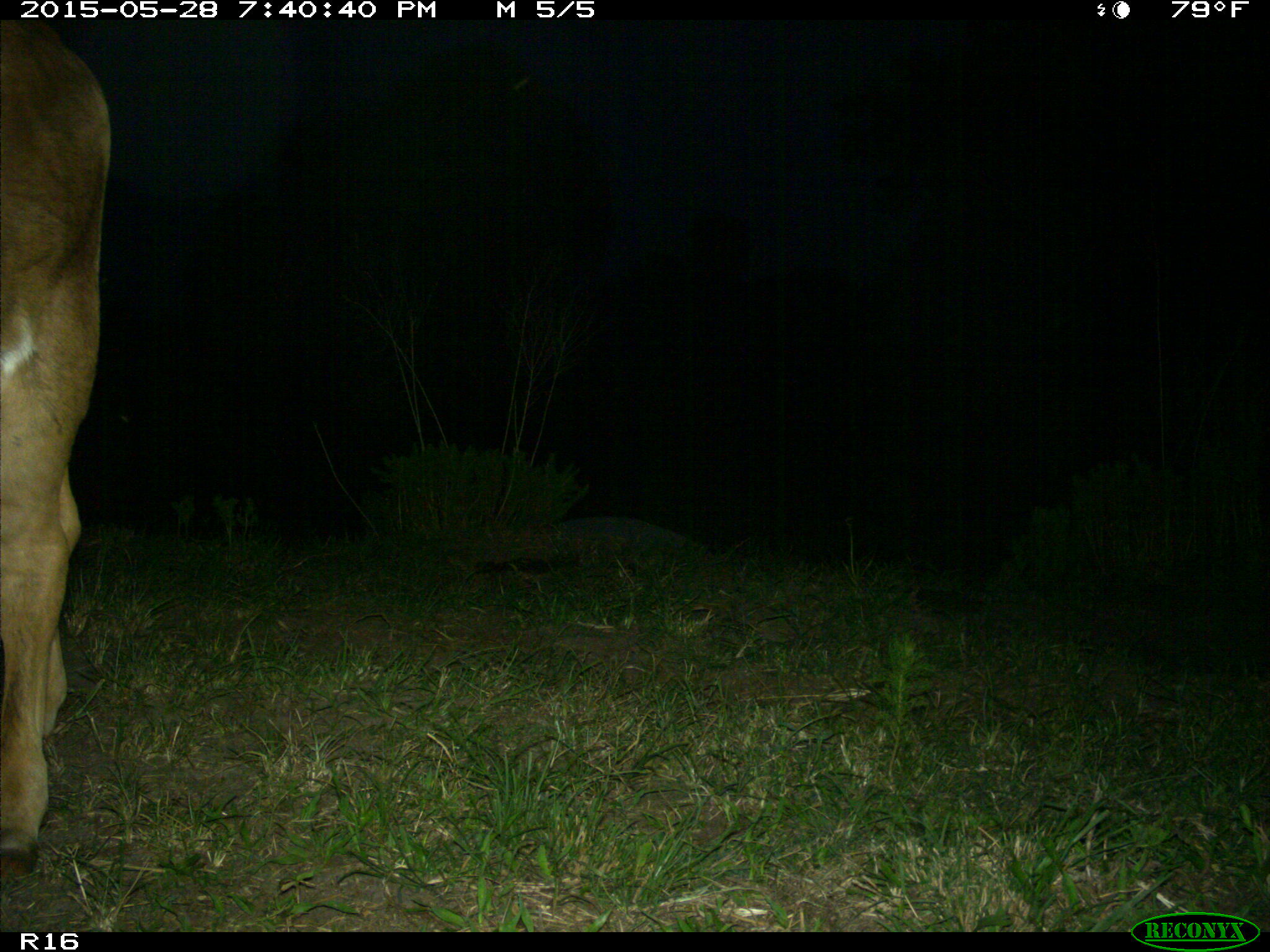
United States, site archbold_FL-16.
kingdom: Animalia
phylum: Chordata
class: Mammalia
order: Artiodactyla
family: Bovidae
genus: Bos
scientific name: Bos taurus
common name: domestic cow